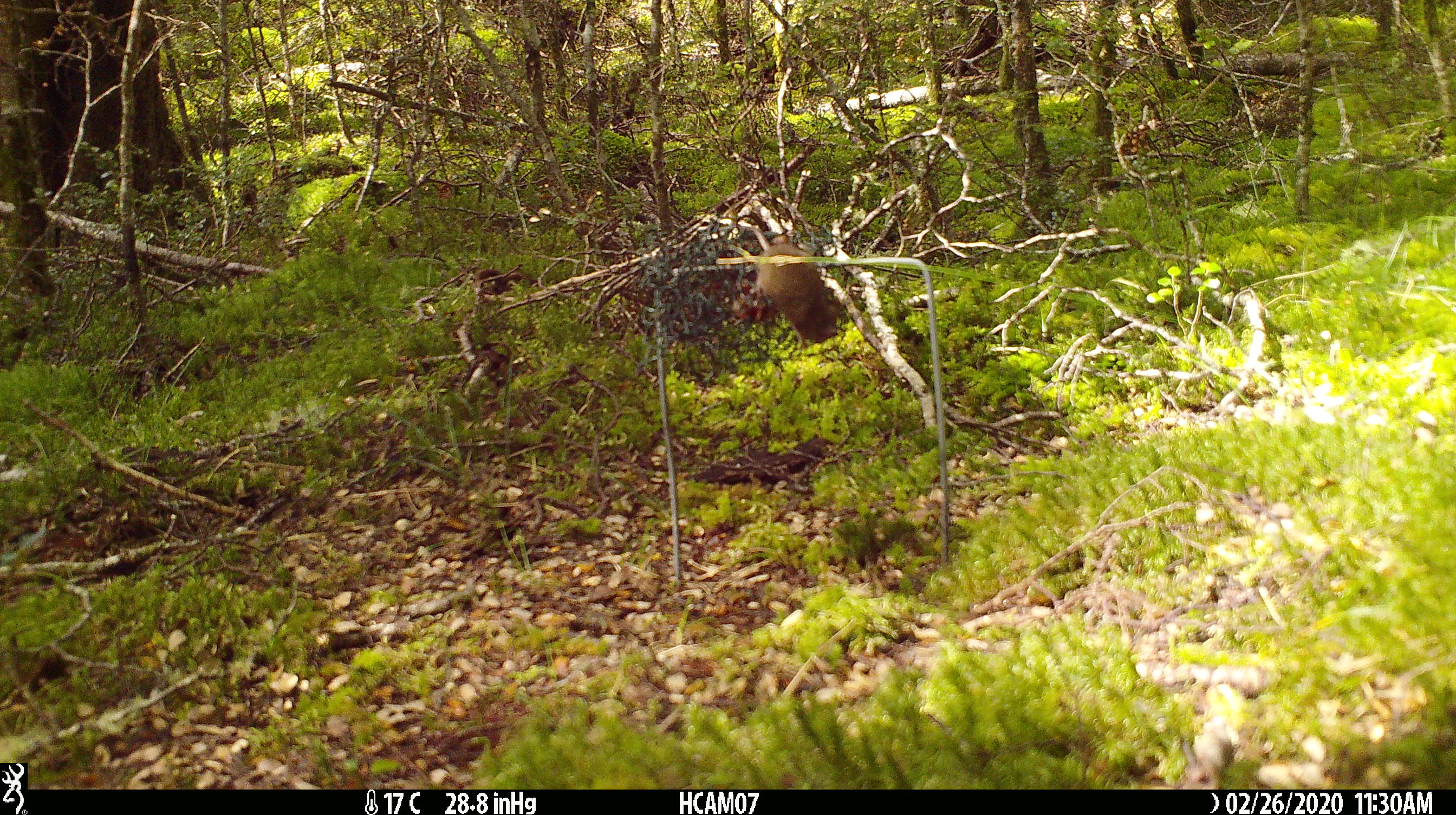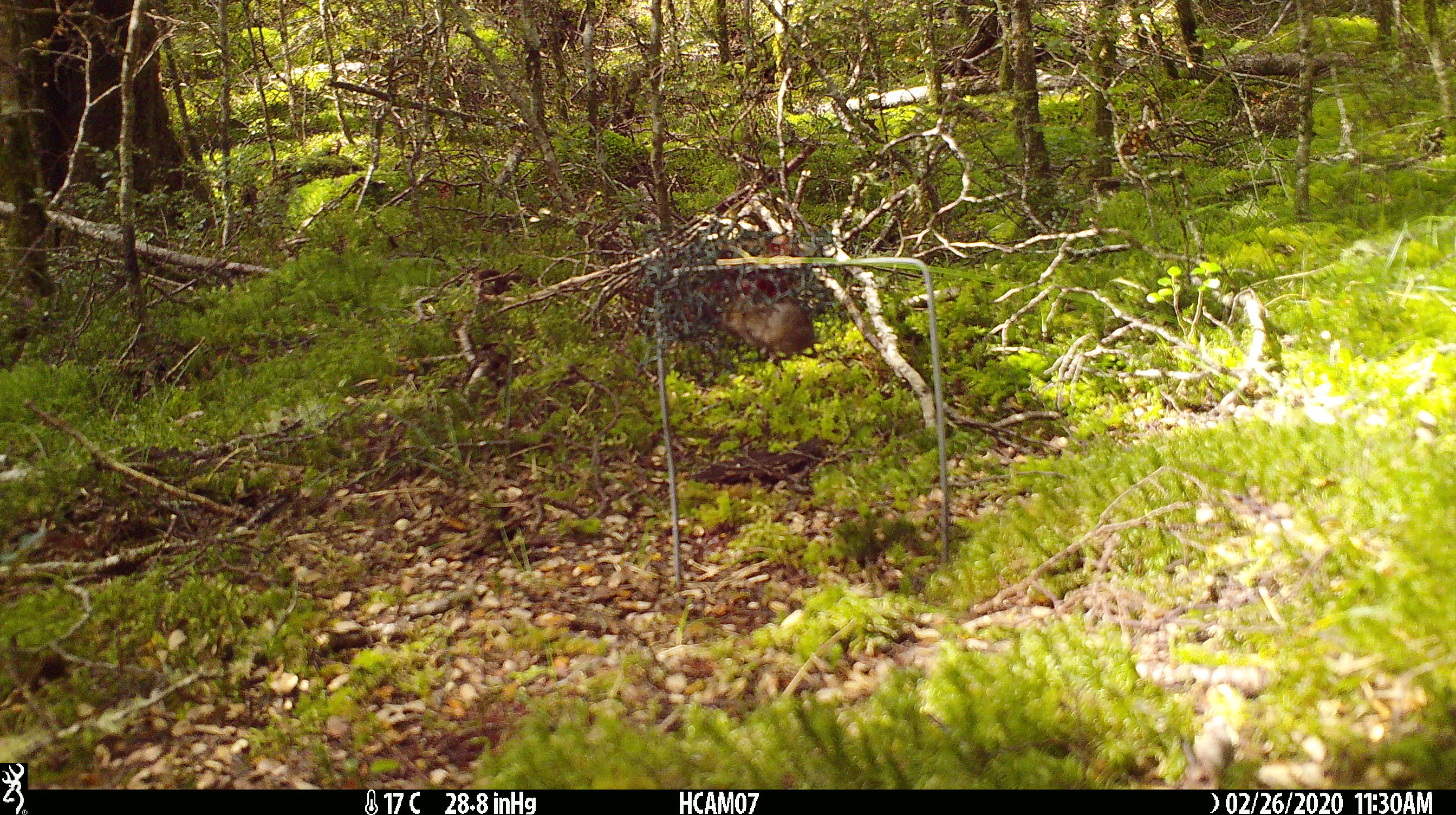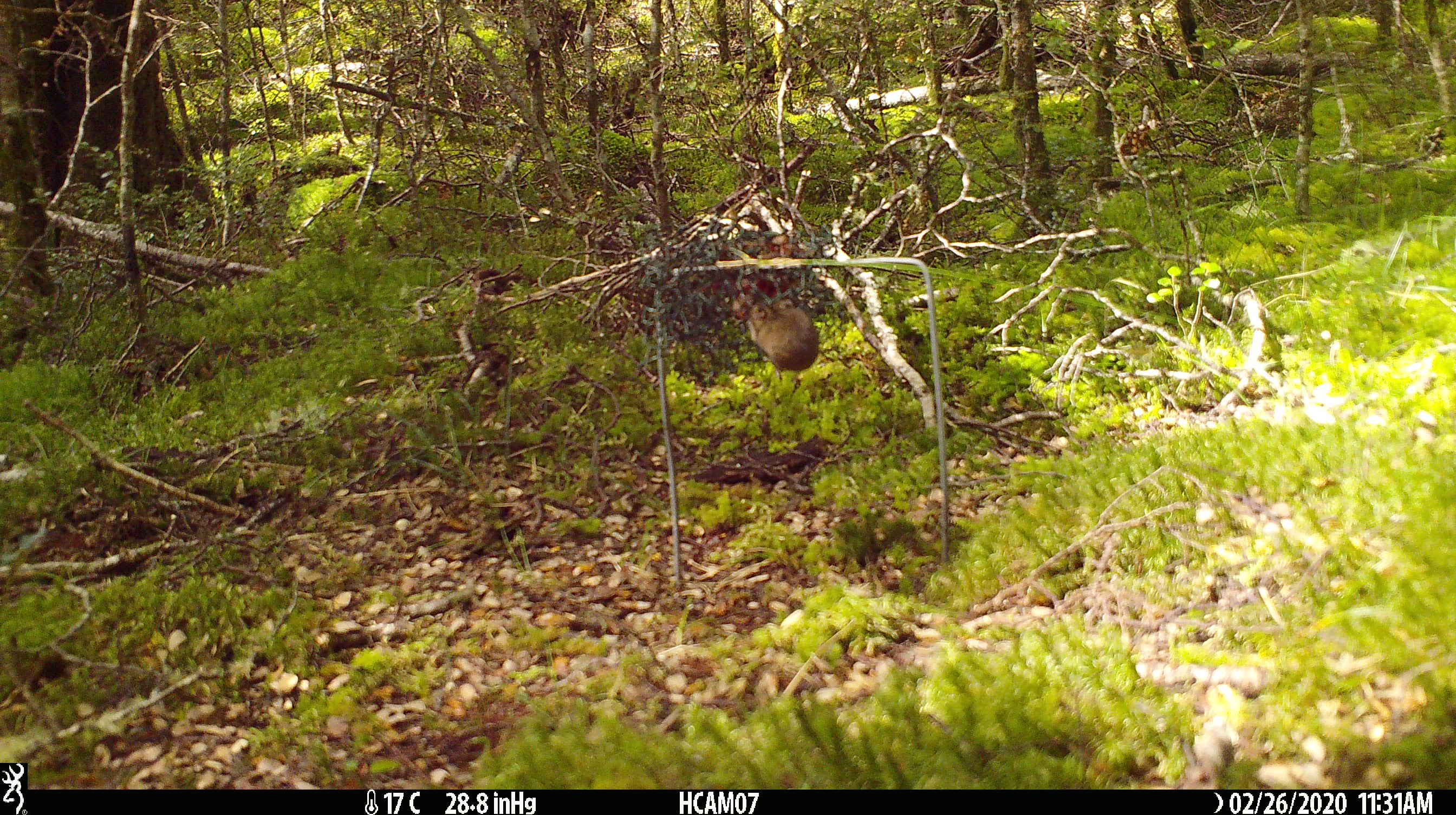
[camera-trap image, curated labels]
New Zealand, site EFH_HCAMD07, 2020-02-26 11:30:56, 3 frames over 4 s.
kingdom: Animalia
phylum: Chordata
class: Mammalia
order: Rodentia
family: Muridae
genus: Mus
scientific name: Mus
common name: mouse